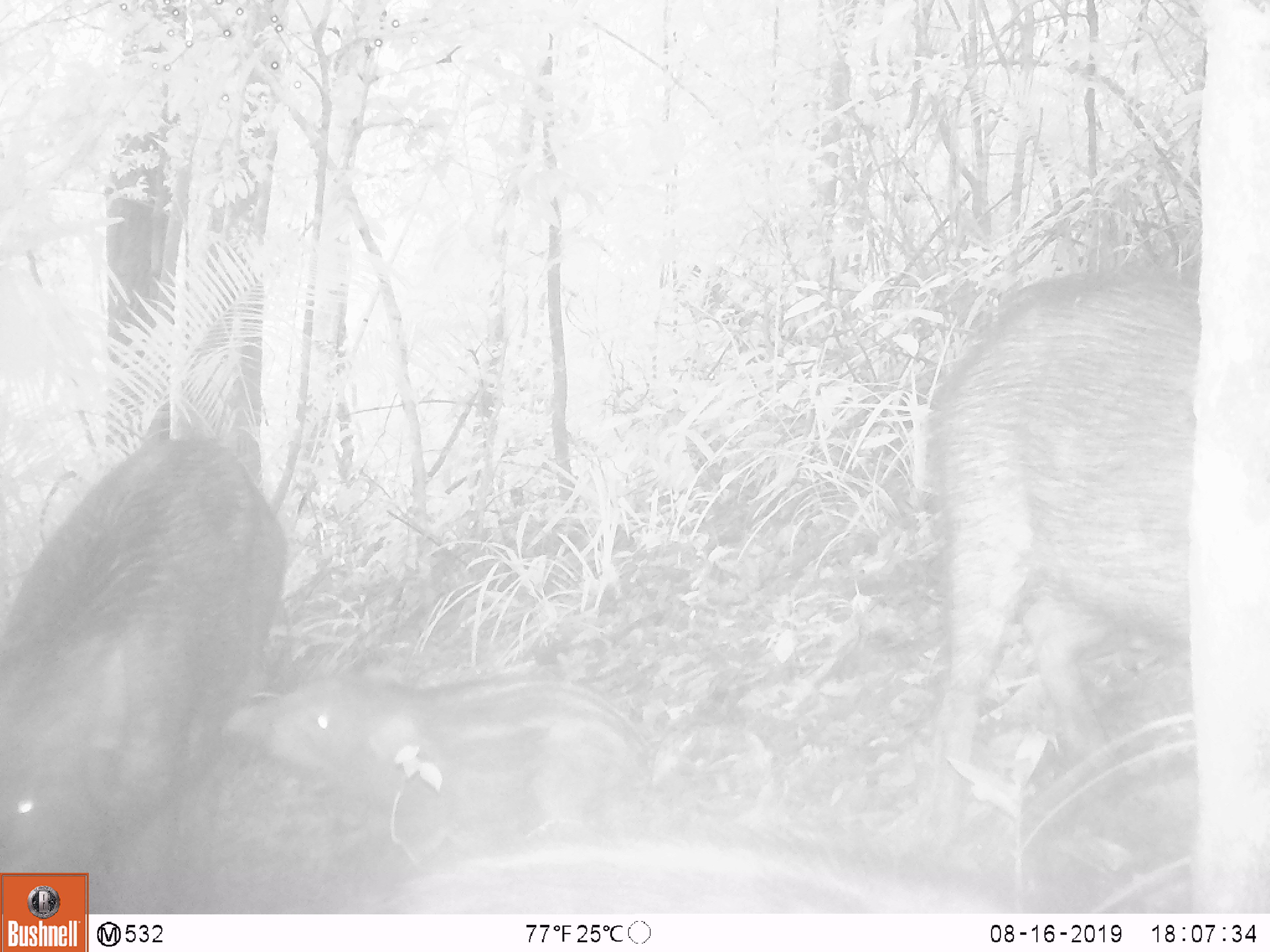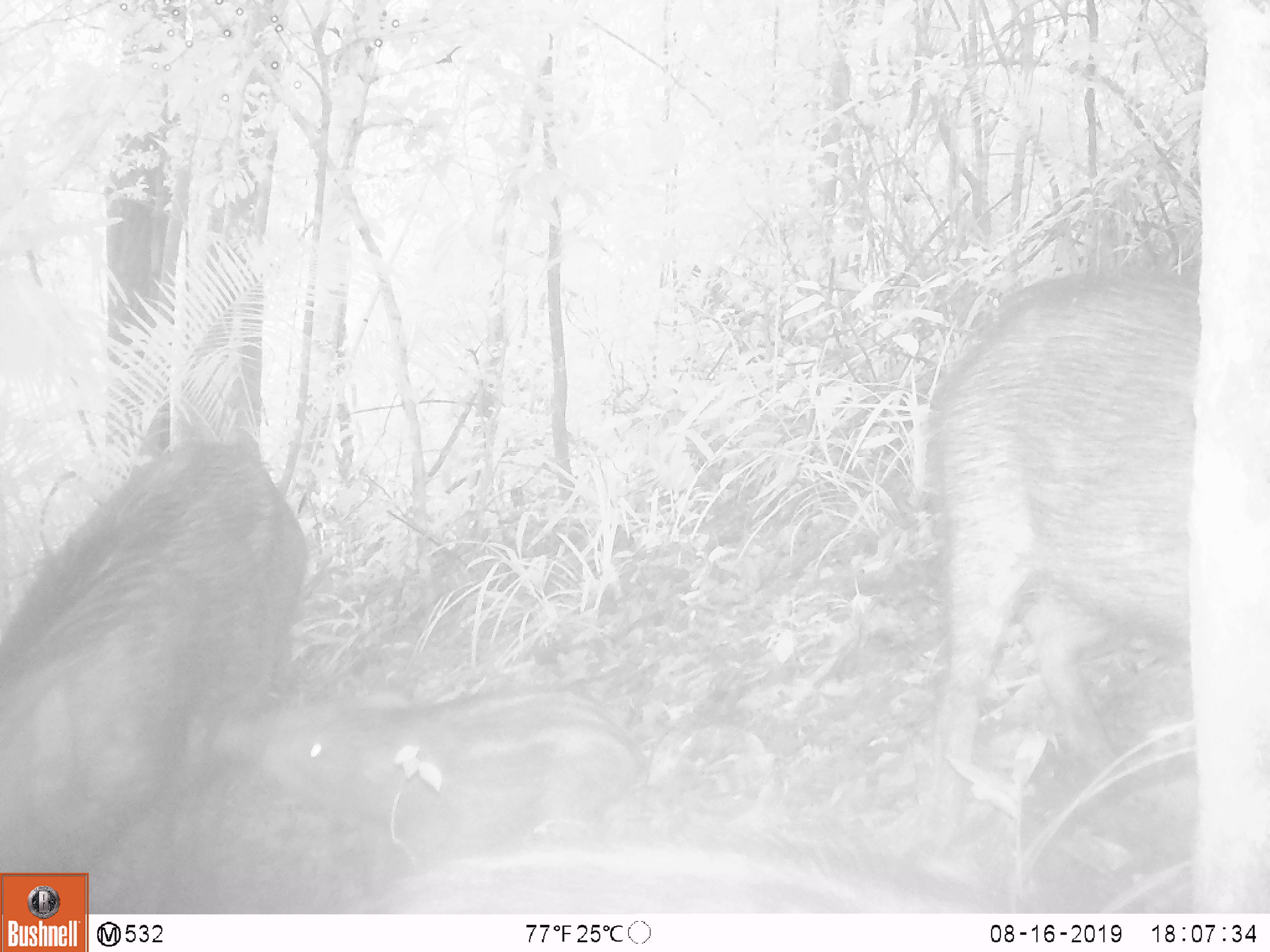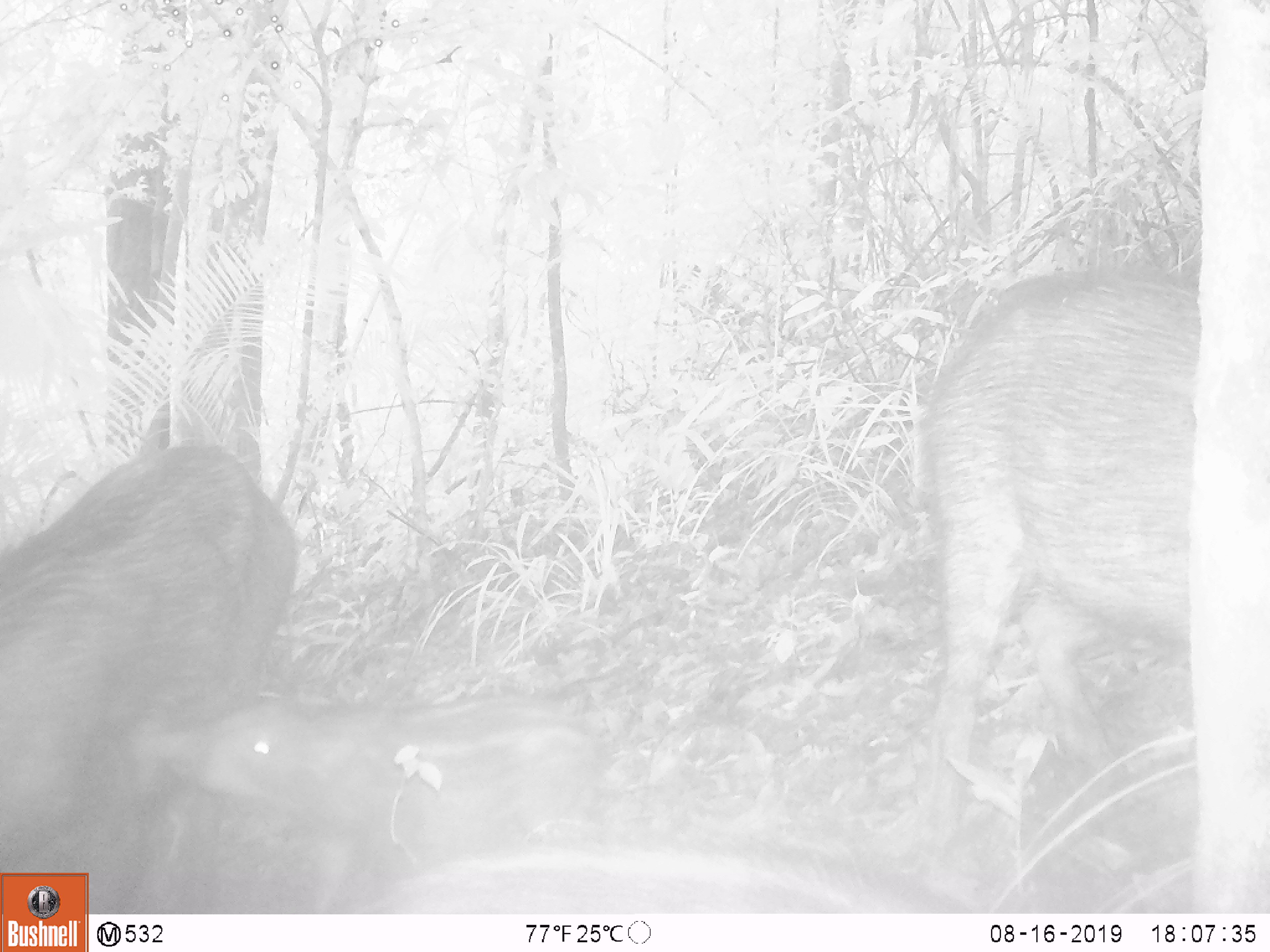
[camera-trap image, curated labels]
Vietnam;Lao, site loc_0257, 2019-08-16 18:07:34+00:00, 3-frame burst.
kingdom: Animalia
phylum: Chordata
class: Mammalia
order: Artiodactyla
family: Suidae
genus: Sus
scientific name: Sus scrofa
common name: eurasian wild pig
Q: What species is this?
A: Eurasian wild pig (Sus scrofa).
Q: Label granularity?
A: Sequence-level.